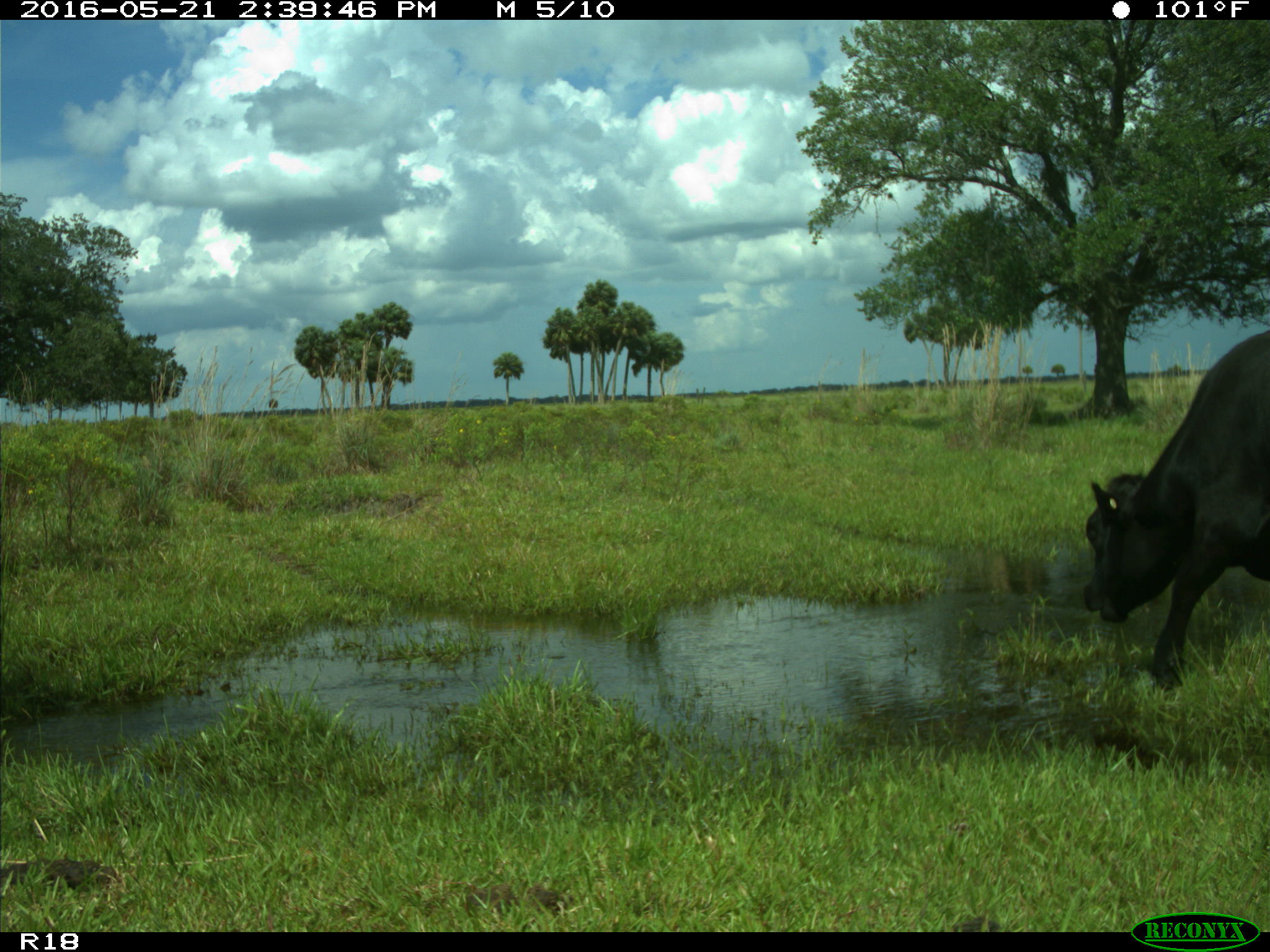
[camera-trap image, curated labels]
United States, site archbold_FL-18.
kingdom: Animalia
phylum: Chordata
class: Mammalia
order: Artiodactyla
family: Bovidae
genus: Bos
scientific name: Bos taurus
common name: domestic cow